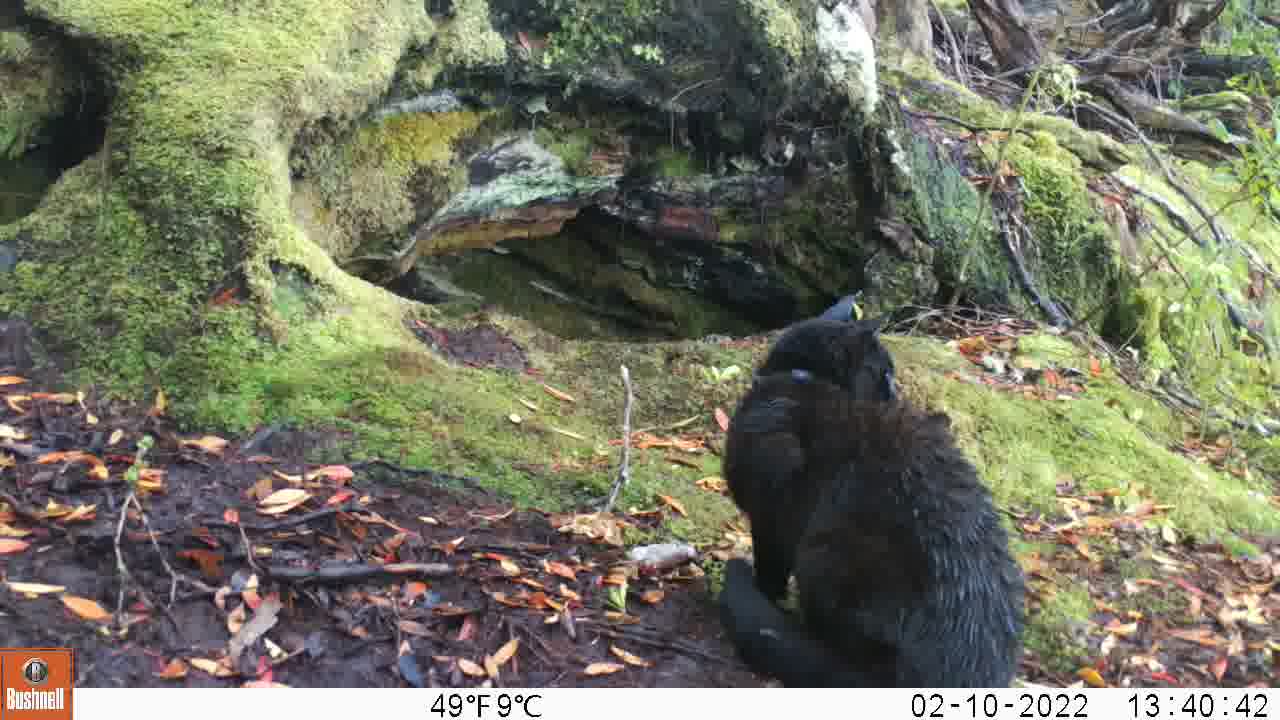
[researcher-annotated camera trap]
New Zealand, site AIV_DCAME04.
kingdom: Animalia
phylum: Chordata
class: Mammalia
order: Carnivora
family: Felidae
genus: Felis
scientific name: Felis catus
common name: domestic cat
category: cat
Cat (domestic cat) (Felis catus).